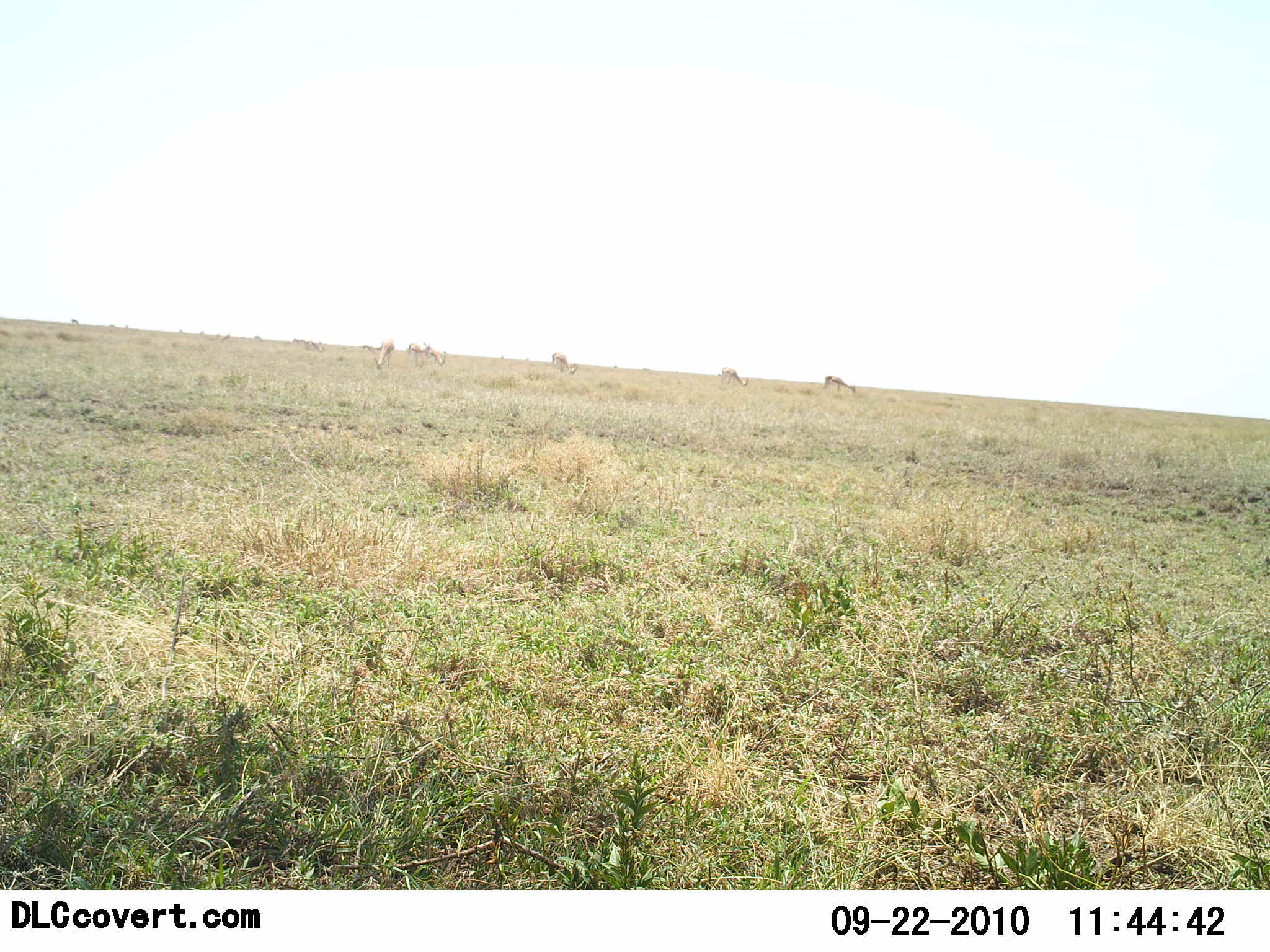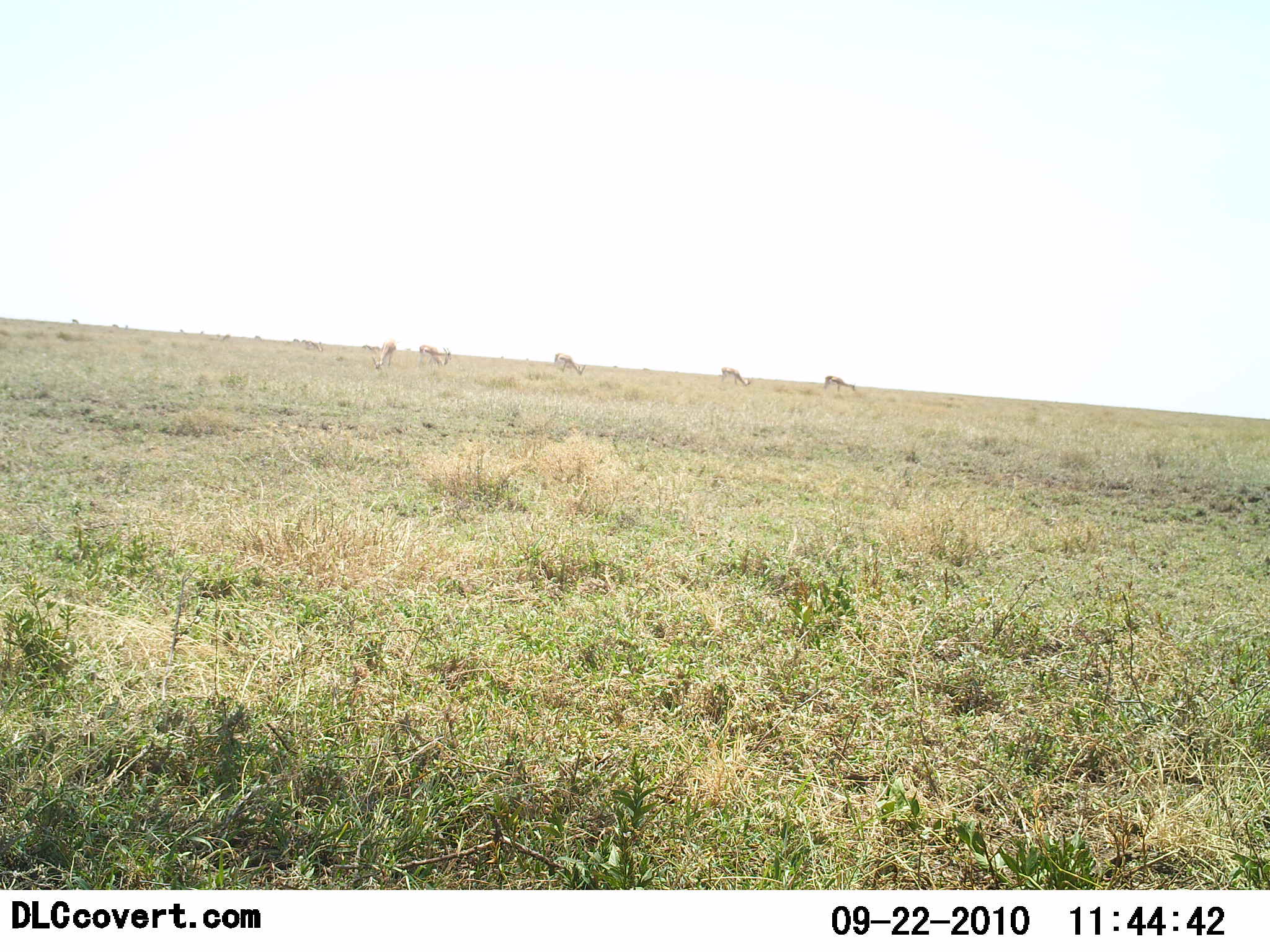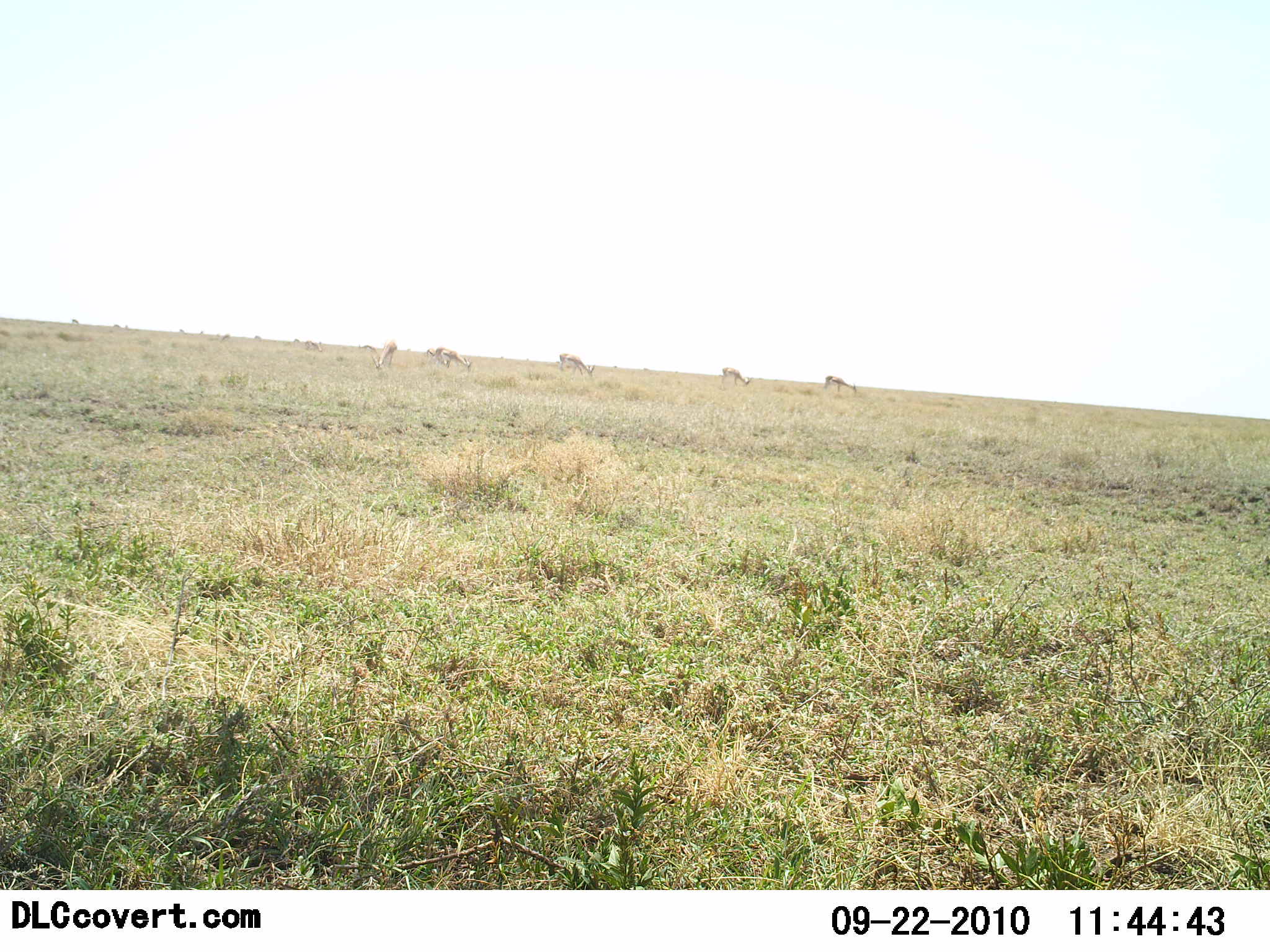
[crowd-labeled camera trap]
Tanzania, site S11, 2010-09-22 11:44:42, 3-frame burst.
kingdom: Animalia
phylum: Chordata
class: Mammalia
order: Artiodactyla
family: Bovidae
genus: Nanger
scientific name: Nanger granti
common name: grant's gazelle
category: gazellegrants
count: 5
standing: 56%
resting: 0%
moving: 33%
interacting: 0%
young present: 0%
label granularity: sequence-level